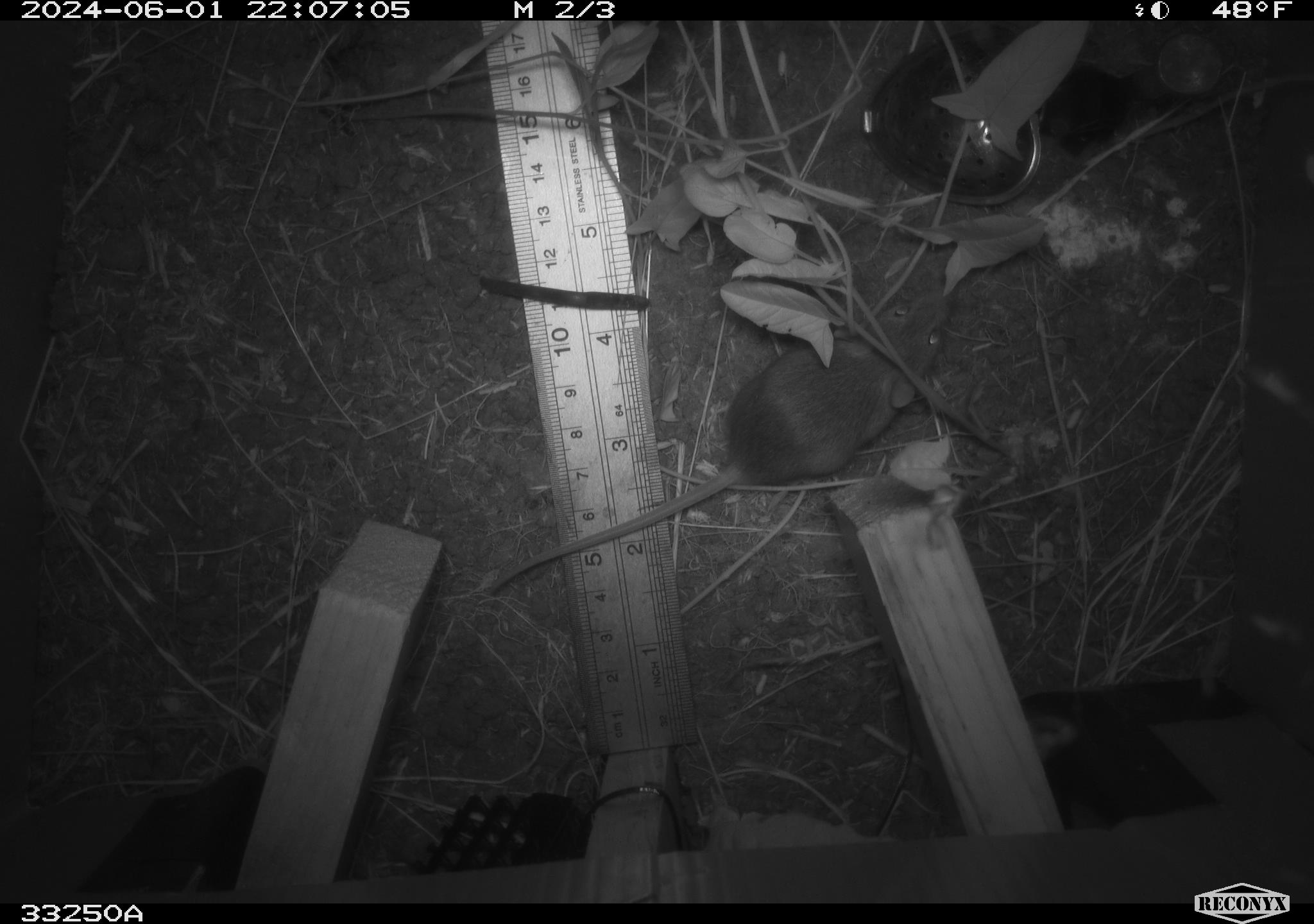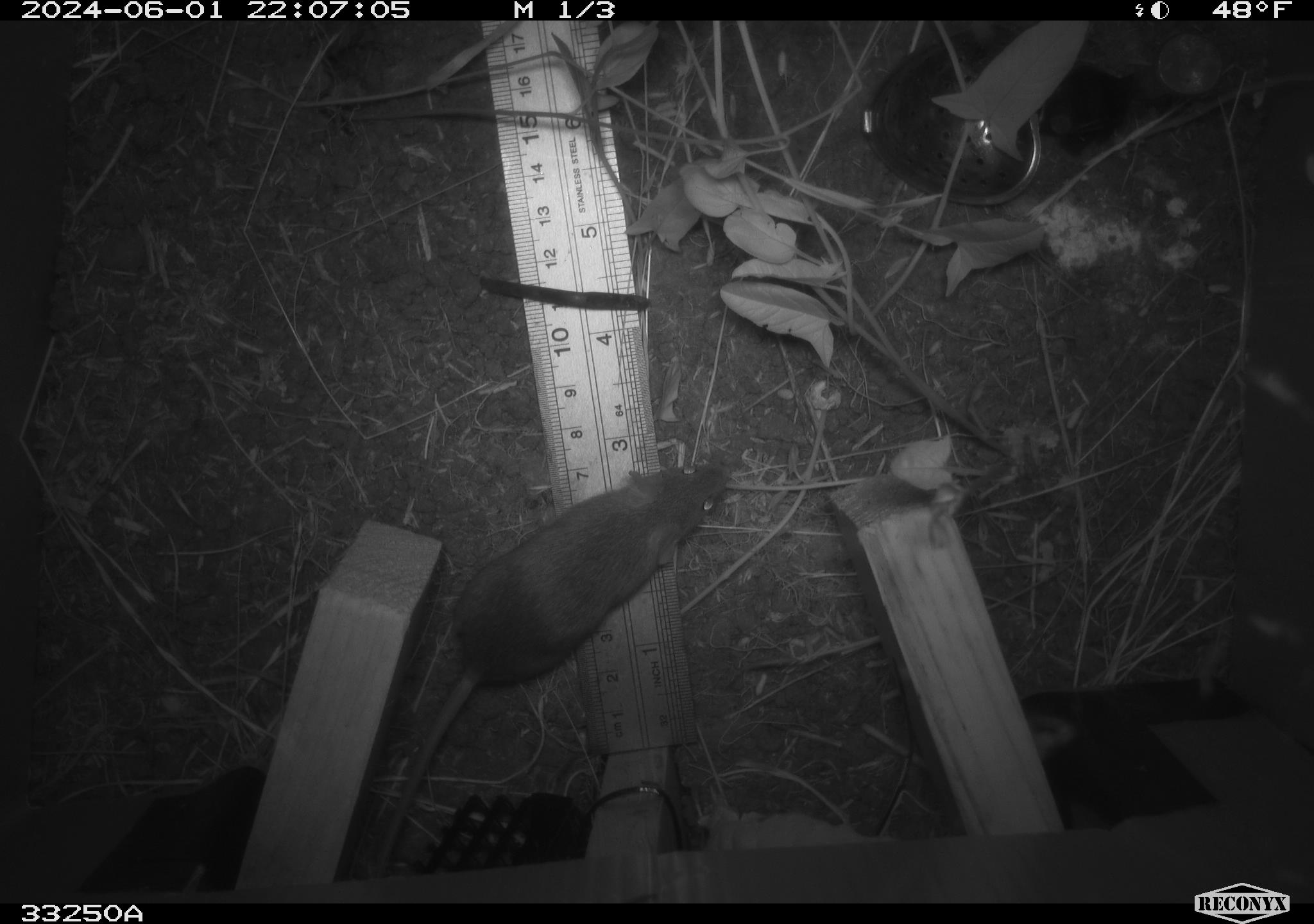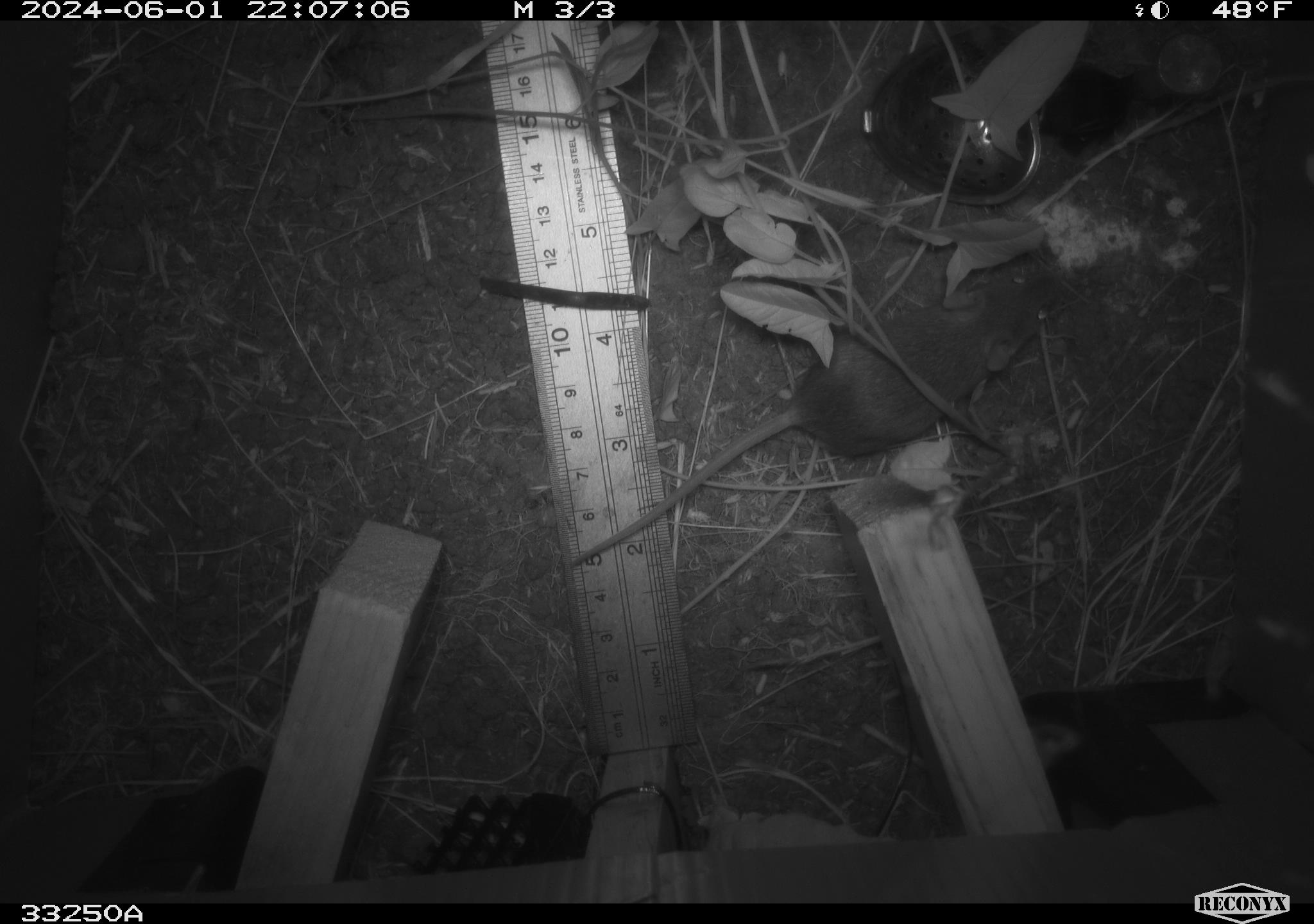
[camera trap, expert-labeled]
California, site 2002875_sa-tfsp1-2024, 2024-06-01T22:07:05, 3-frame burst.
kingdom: Animalia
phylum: Chordata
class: Mammalia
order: Rodentia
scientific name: Rodentia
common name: mouse species